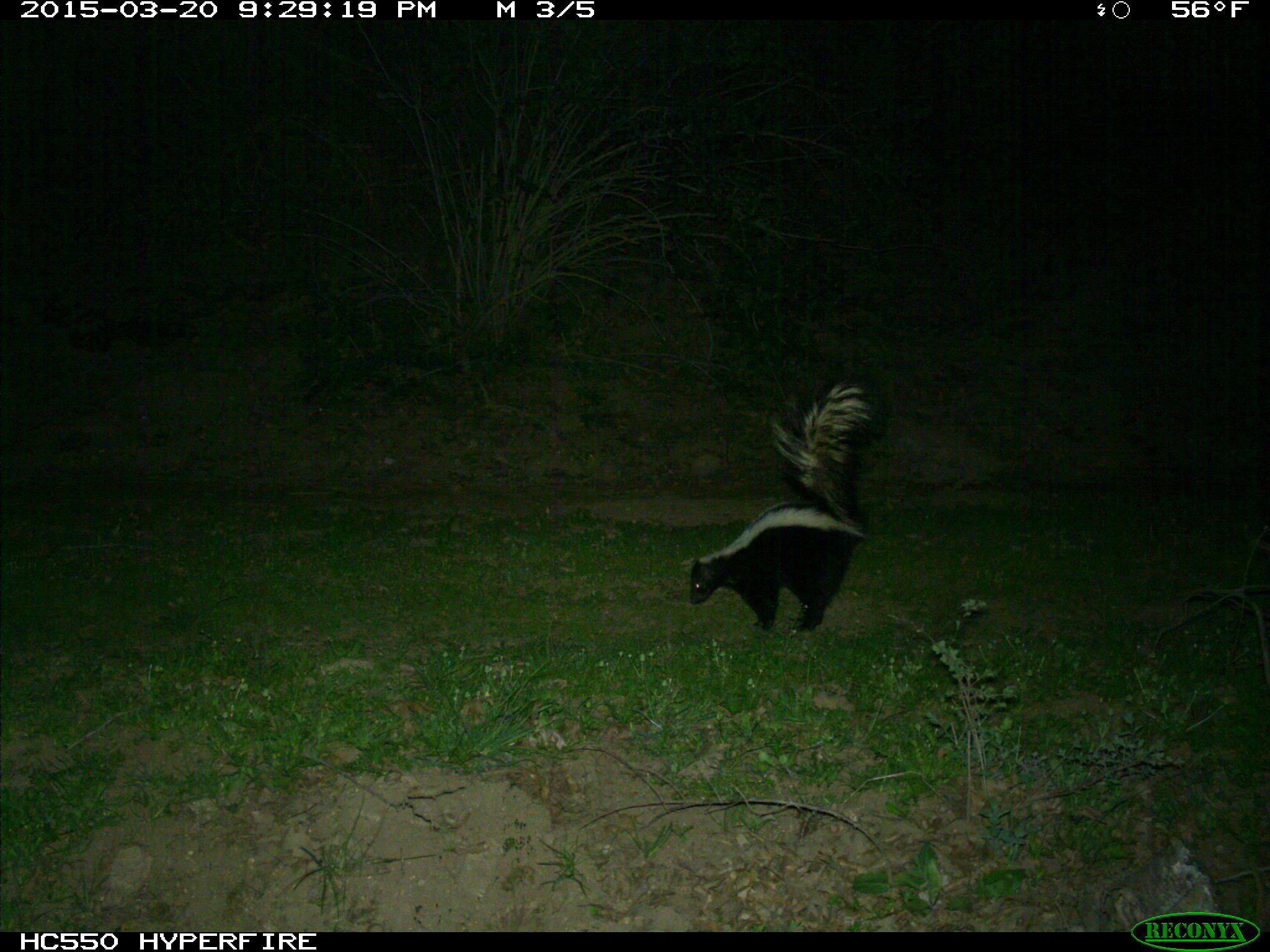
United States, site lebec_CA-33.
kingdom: Animalia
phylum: Chordata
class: Mammalia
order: Carnivora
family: Mephitidae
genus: Mephitis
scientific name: Mephitis mephitis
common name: striped skunk